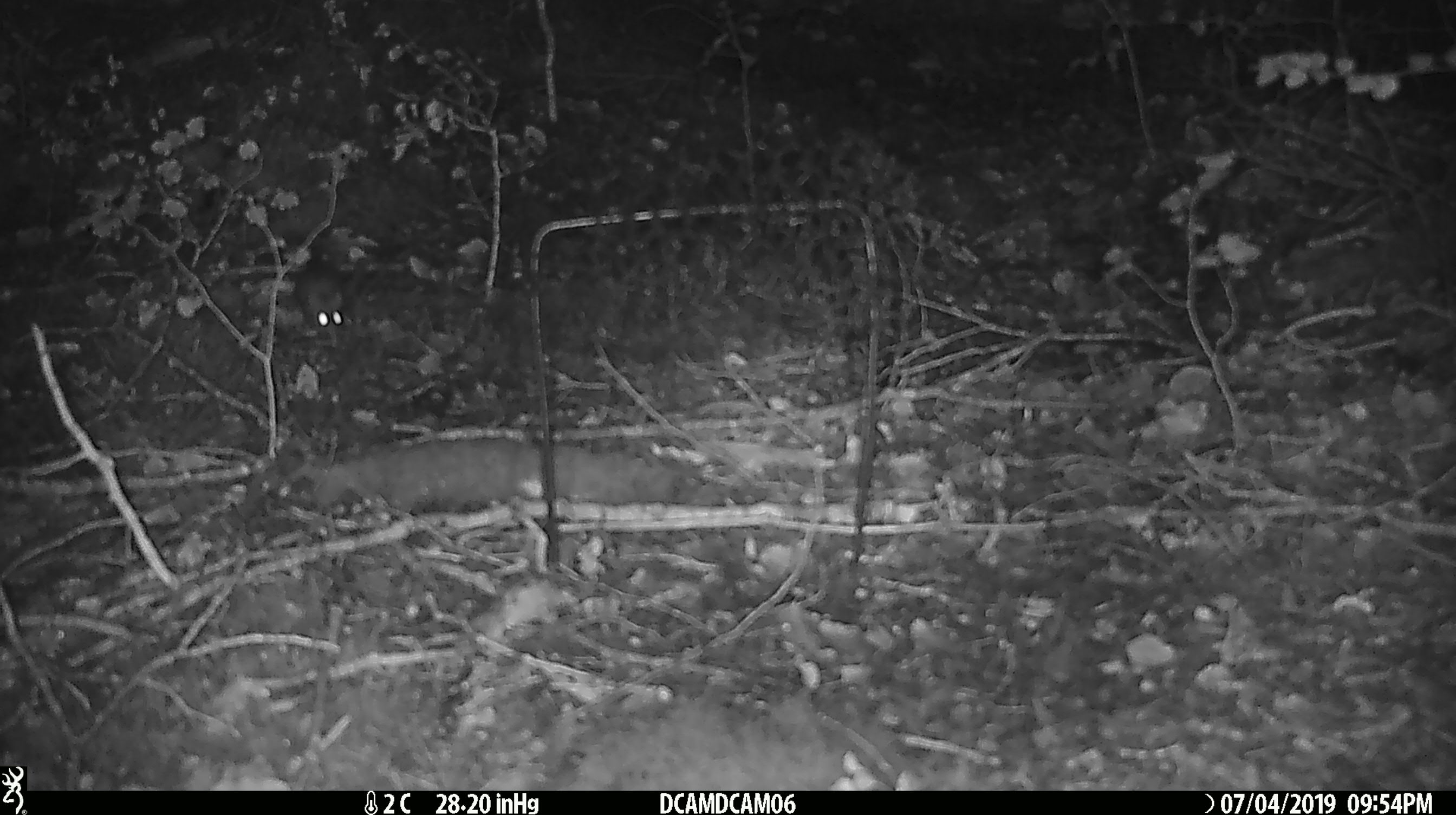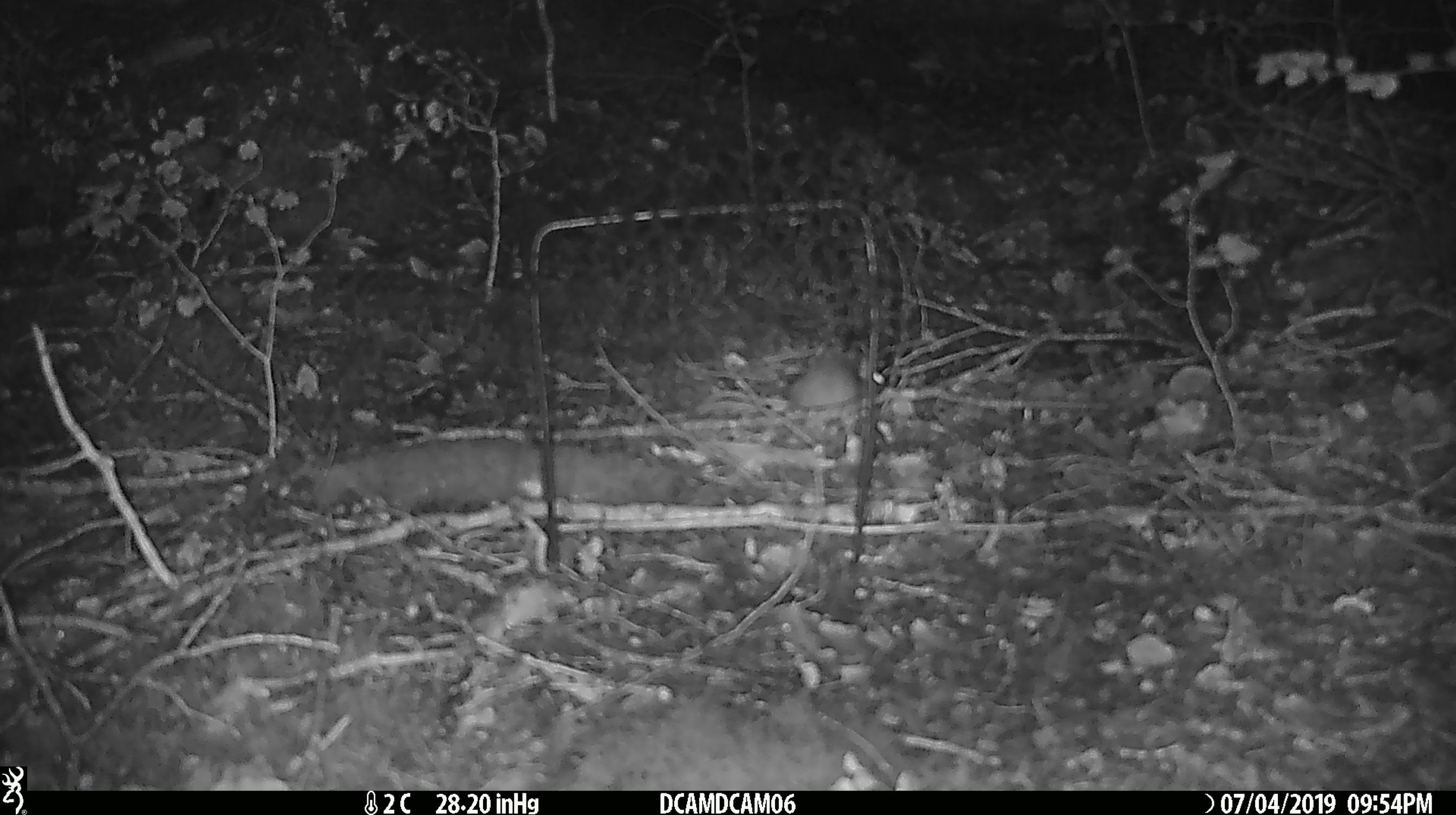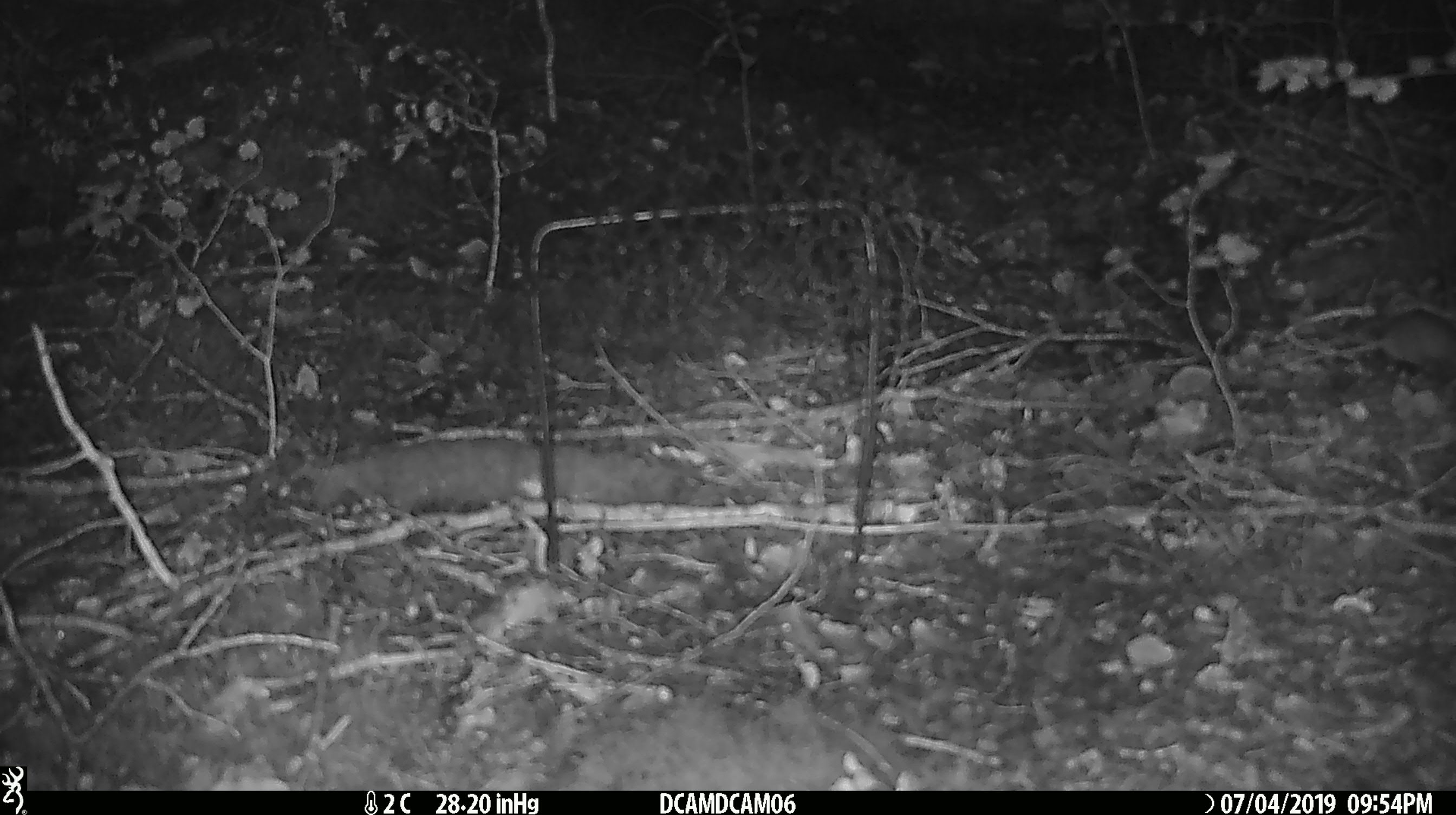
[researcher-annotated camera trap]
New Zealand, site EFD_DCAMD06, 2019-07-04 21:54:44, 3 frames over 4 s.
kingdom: Animalia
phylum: Chordata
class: Mammalia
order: Rodentia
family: Muridae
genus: Mus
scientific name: Mus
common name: mouse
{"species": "mouse (Mus)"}